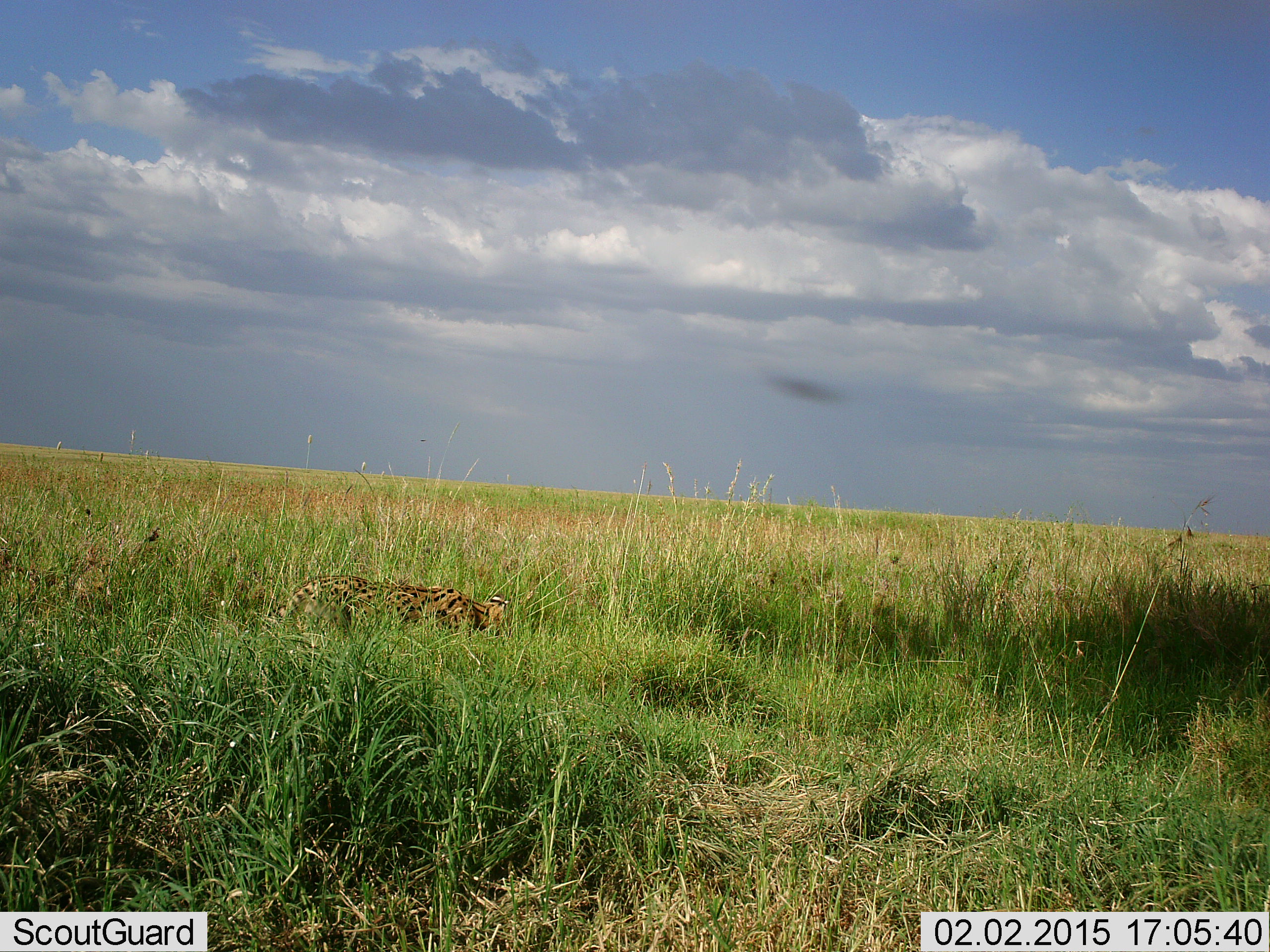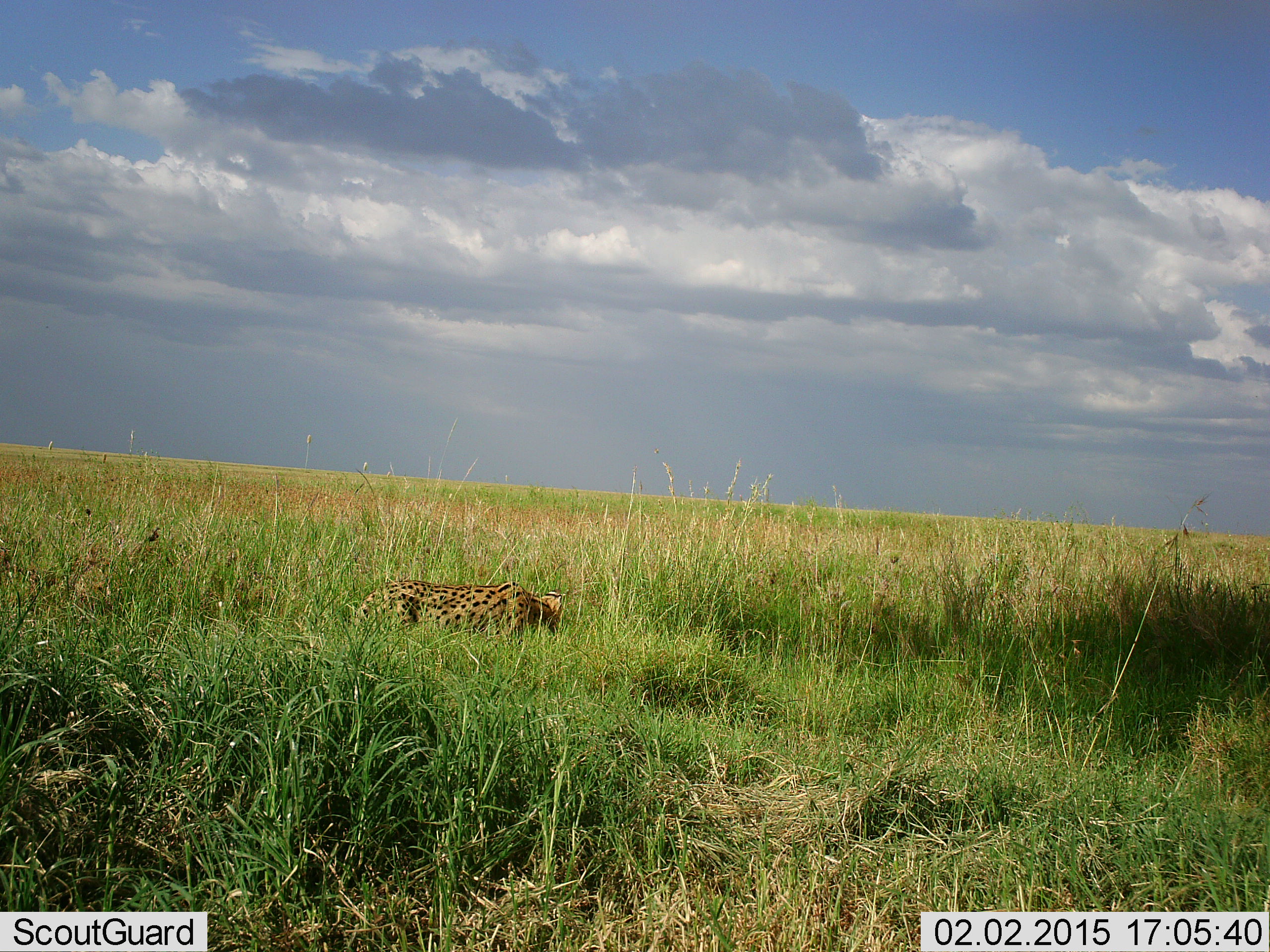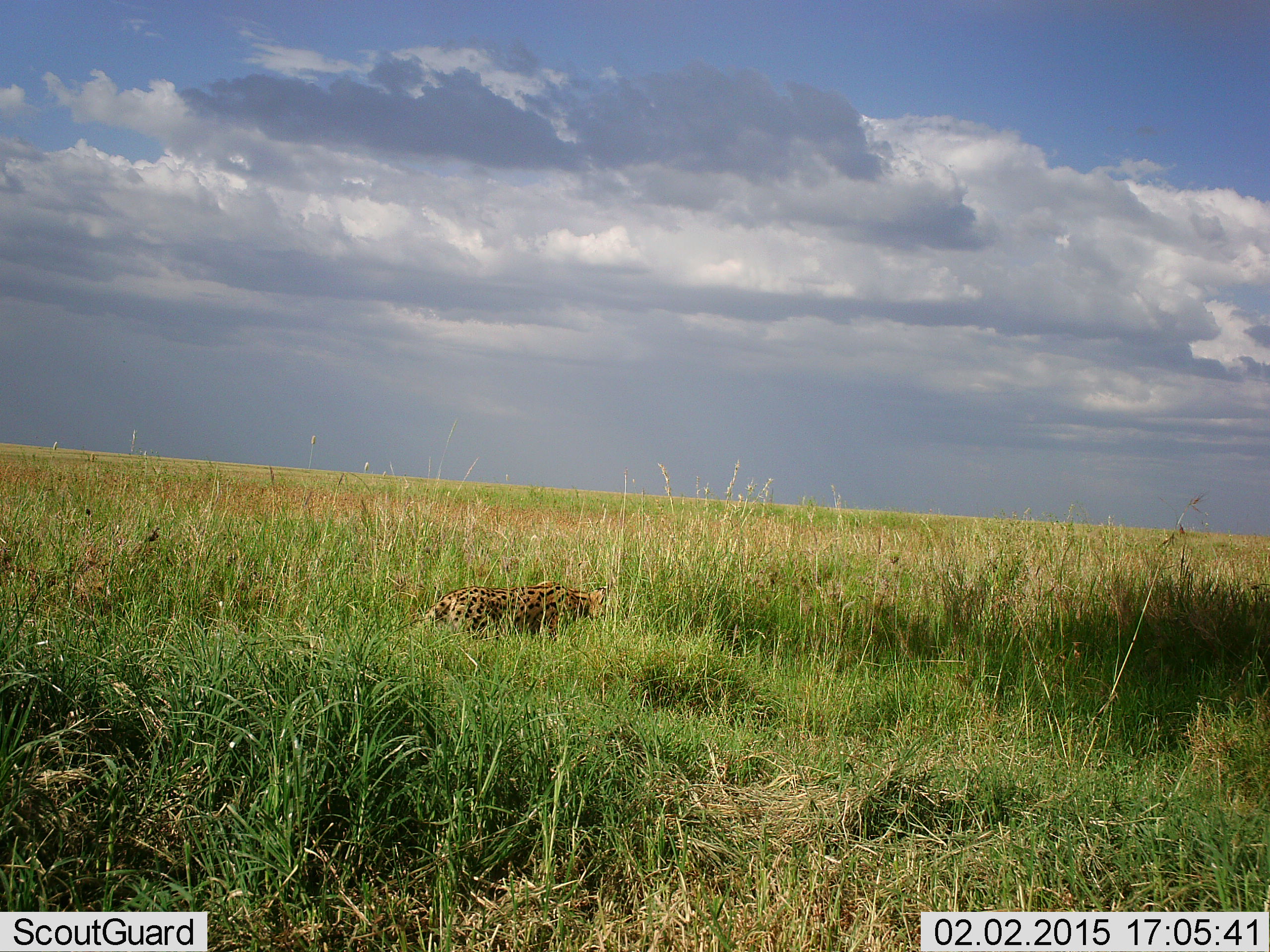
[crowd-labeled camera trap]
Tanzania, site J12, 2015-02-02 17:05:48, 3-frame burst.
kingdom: Animalia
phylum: Chordata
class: Mammalia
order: Carnivora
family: Felidae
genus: Acinonyx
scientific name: Acinonyx jubatus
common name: cheetah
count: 1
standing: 9%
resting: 0%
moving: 91%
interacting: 0%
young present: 0%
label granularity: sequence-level